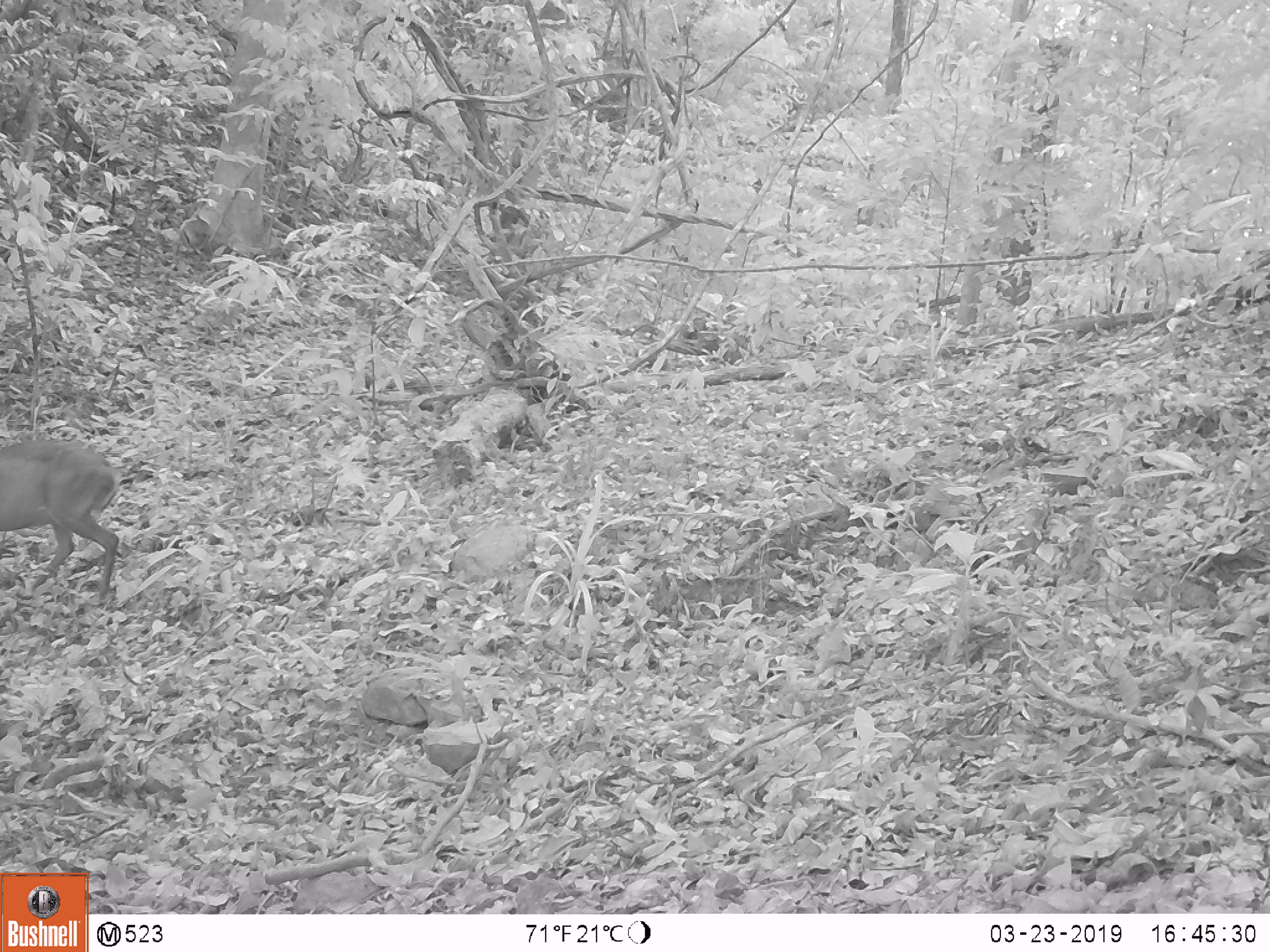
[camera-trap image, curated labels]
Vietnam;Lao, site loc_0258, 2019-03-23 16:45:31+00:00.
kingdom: Animalia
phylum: Chordata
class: Mammalia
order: Artiodactyla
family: Cervidae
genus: Muntiacus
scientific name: Muntiacus rooseveltorum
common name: roosevelt's muntjac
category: roosevelts muntjac group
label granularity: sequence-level